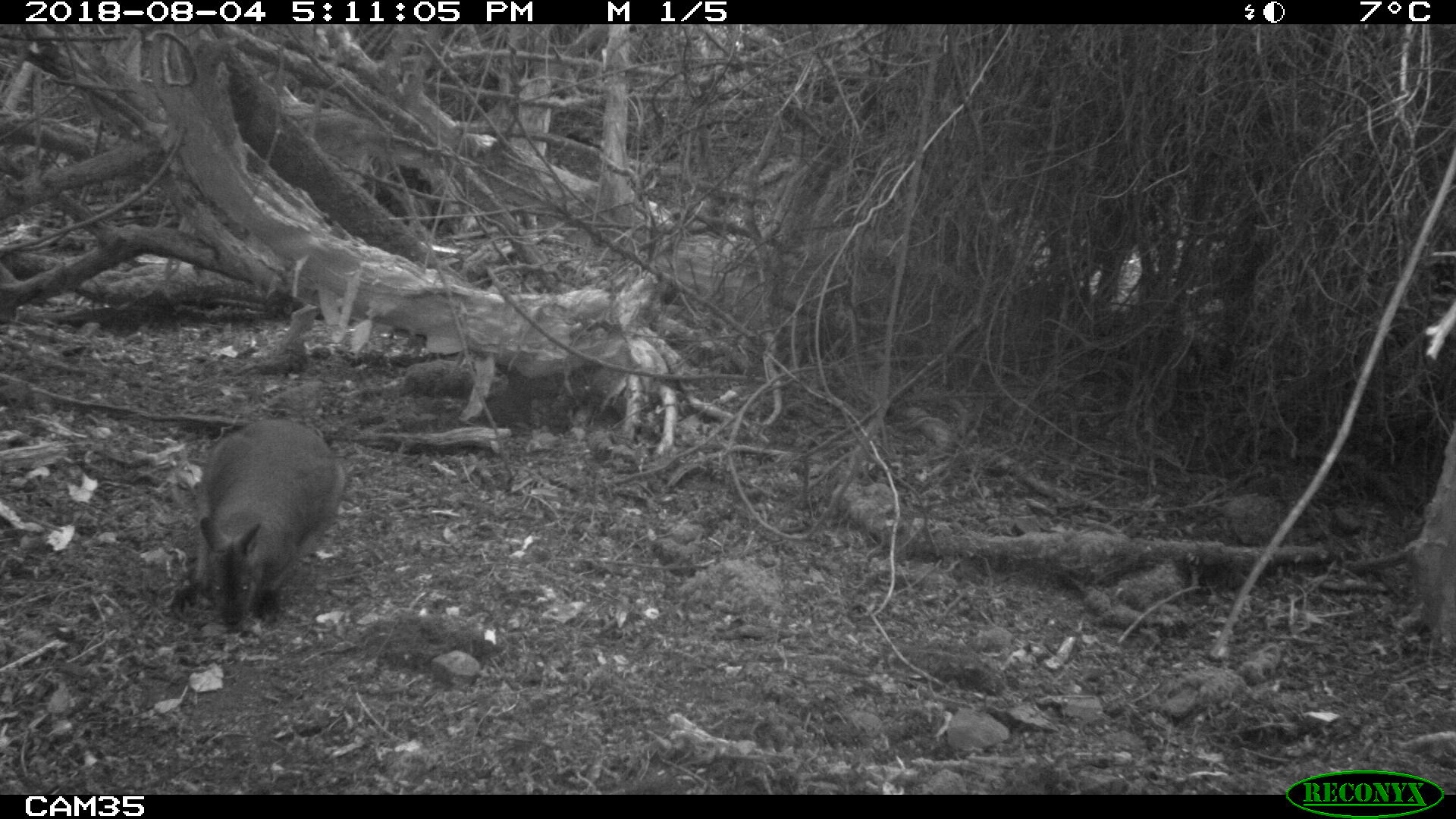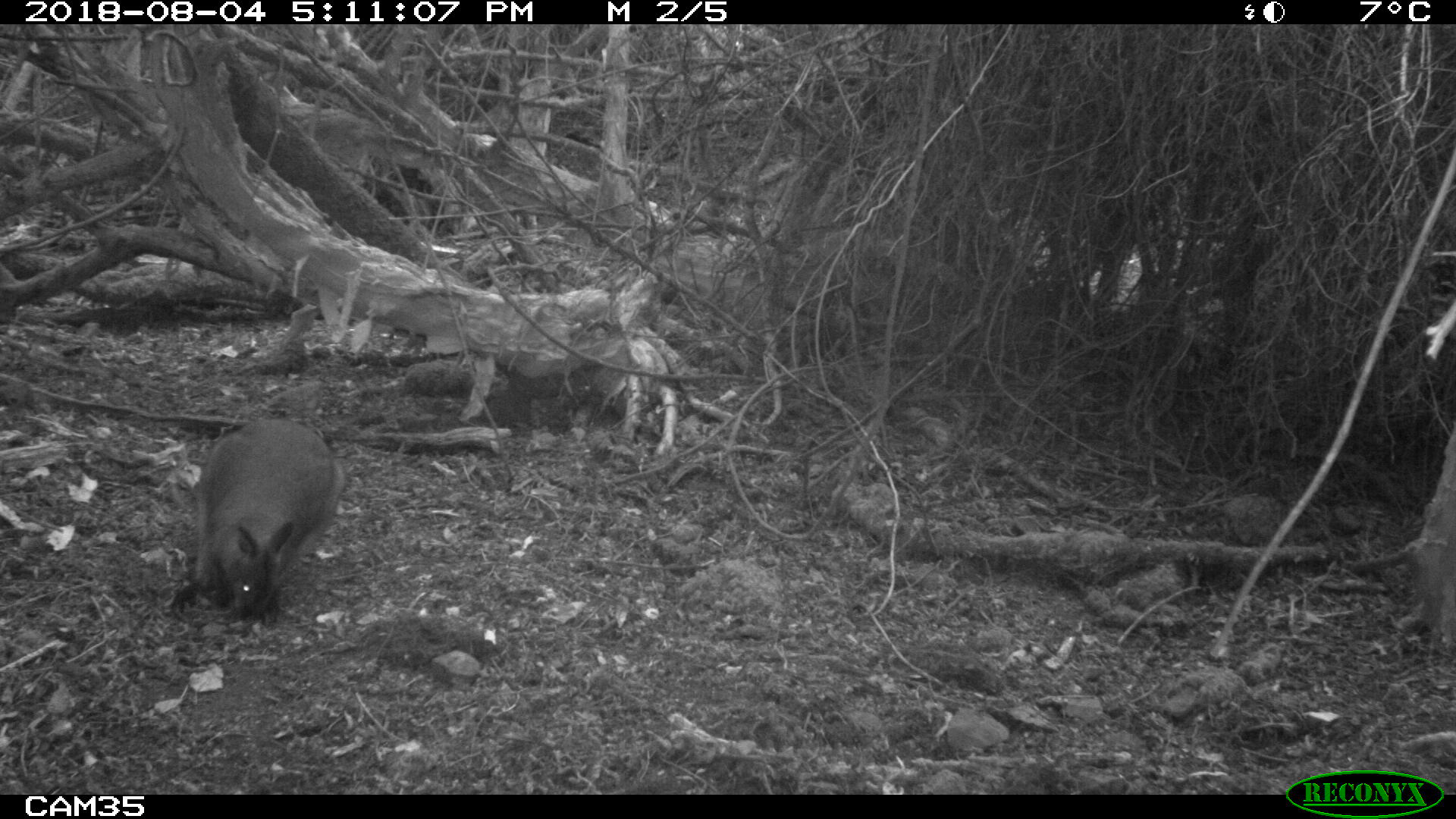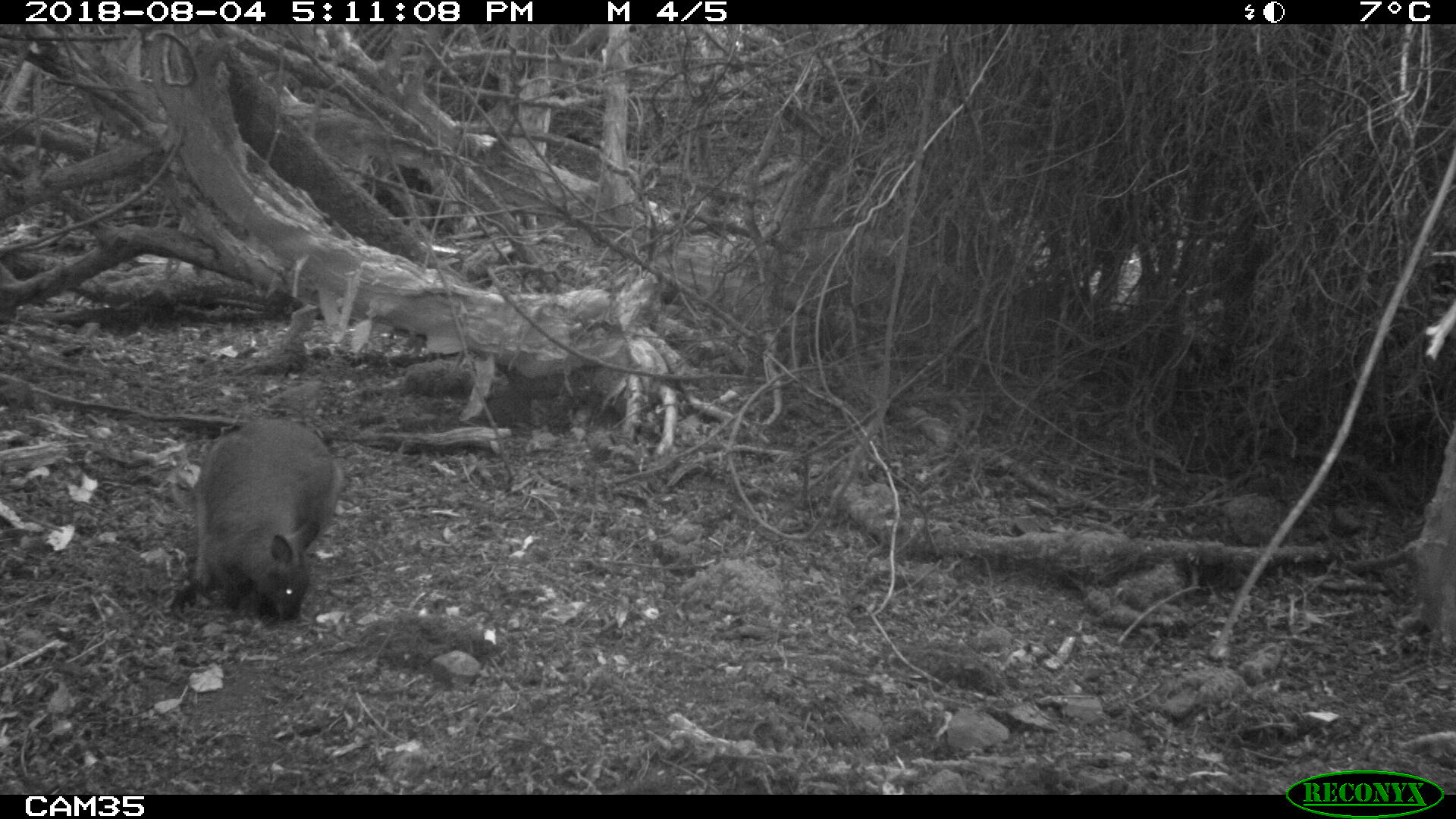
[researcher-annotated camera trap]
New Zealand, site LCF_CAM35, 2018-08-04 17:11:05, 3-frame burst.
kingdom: Animalia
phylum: Chordata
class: Mammalia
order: Diprotodontia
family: Macropodidae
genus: Notamacropus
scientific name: Notamacropus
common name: wallaby